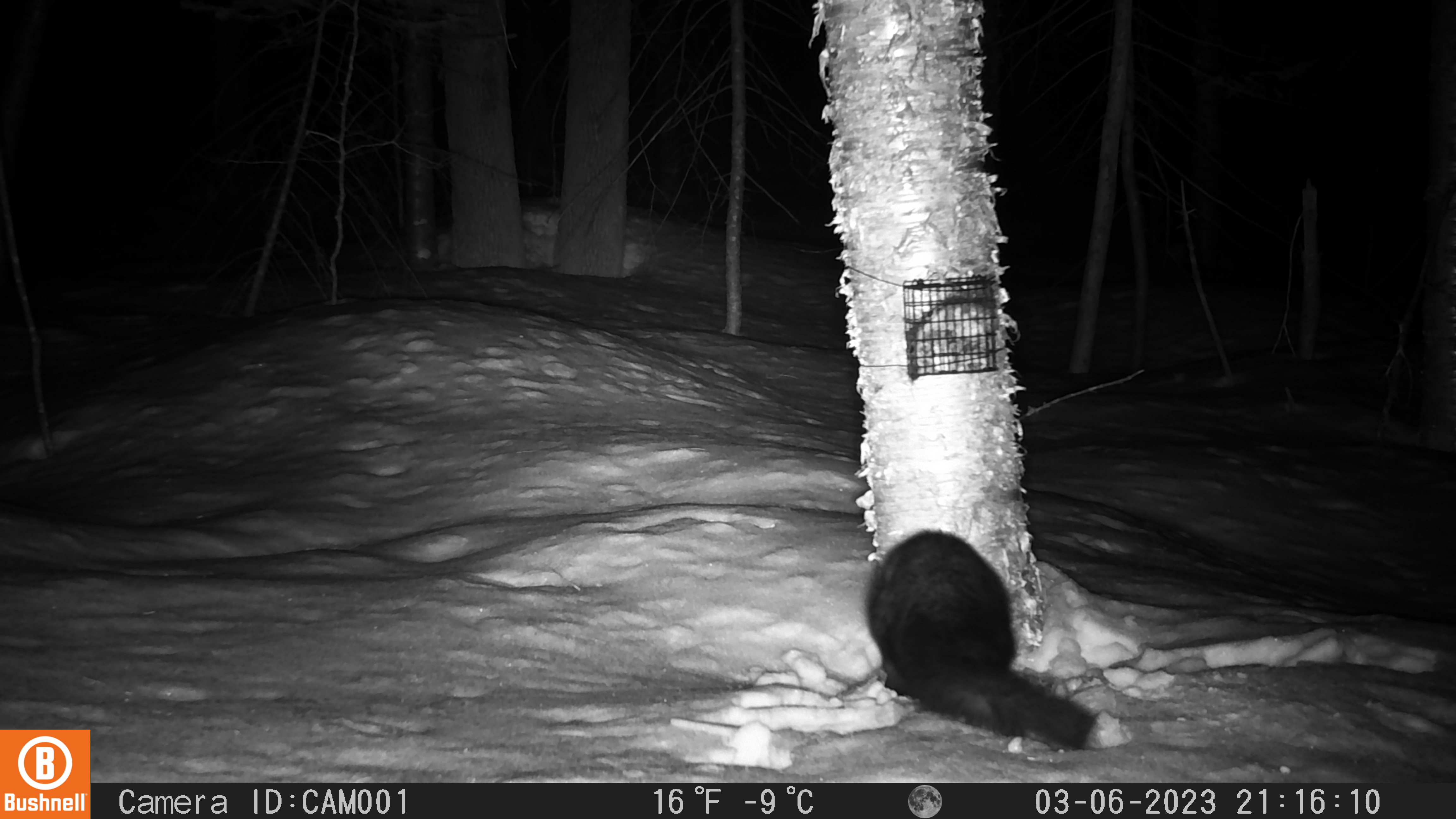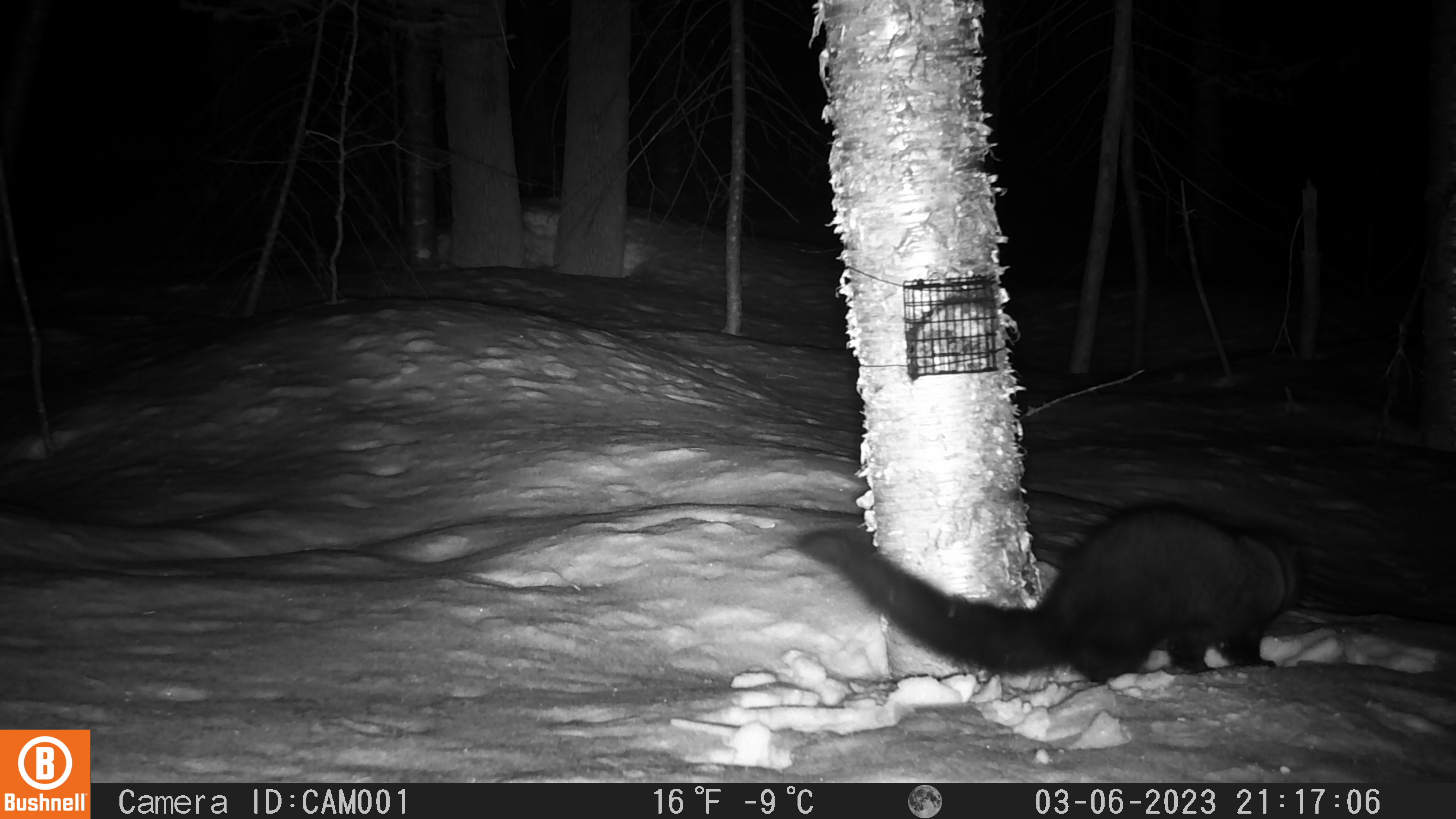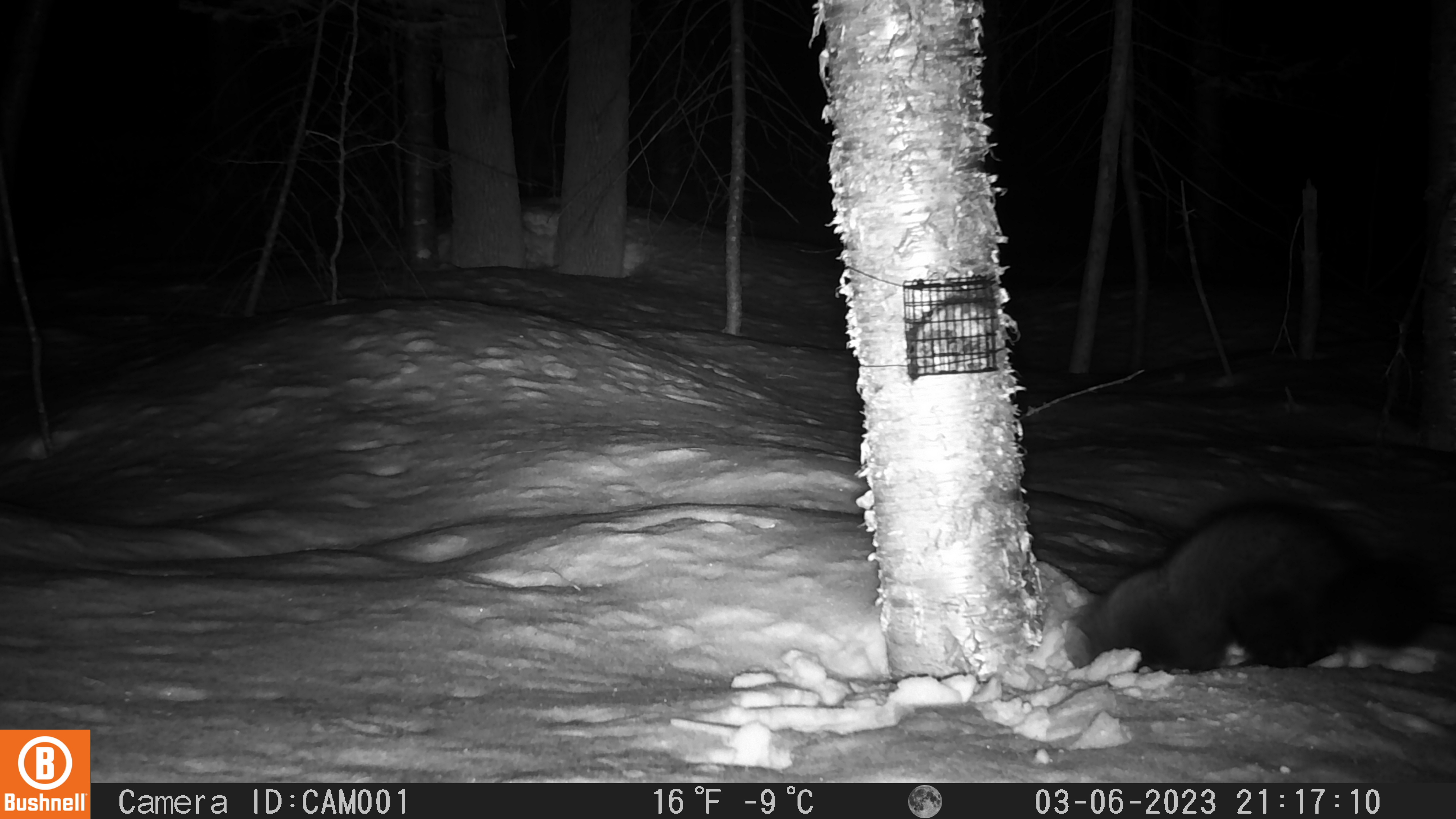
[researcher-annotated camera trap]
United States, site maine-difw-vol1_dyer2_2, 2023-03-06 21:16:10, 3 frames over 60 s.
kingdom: Animalia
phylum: Chordata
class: Mammalia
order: Carnivora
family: Mustelidae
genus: Pekania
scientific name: Pekania pennanti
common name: fisher